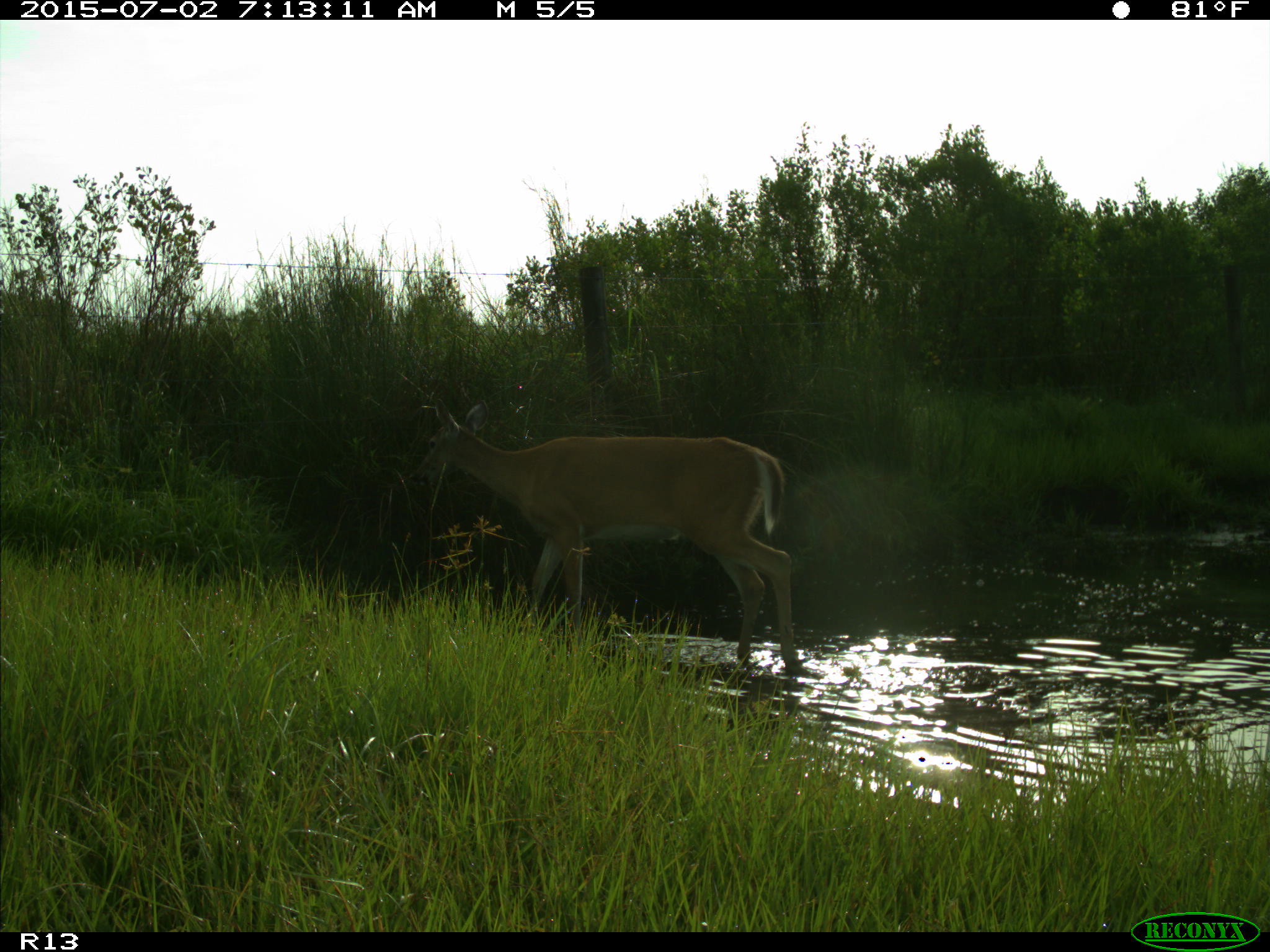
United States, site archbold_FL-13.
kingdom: Animalia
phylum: Chordata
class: Mammalia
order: Artiodactyla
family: Cervidae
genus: Odocoileus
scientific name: Odocoileus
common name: deer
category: unidentified deer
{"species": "unidentified deer (deer) (Odocoileus)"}